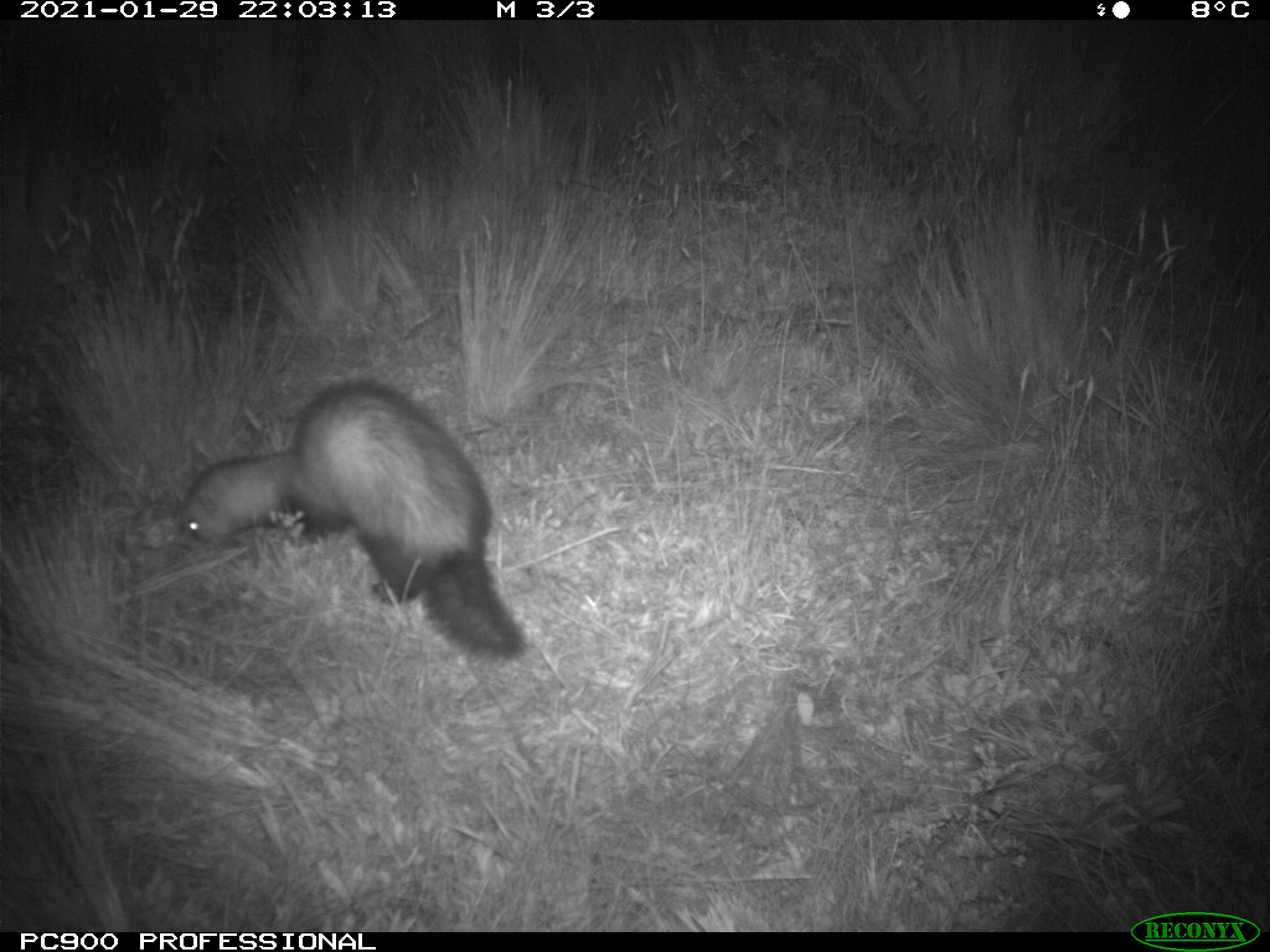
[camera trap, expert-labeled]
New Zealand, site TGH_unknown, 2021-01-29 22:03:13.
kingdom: Animalia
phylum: Chordata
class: Mammalia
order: Carnivora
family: Mustelidae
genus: Mustela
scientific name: Mustela furo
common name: ferret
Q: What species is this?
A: Ferret (Mustela furo).